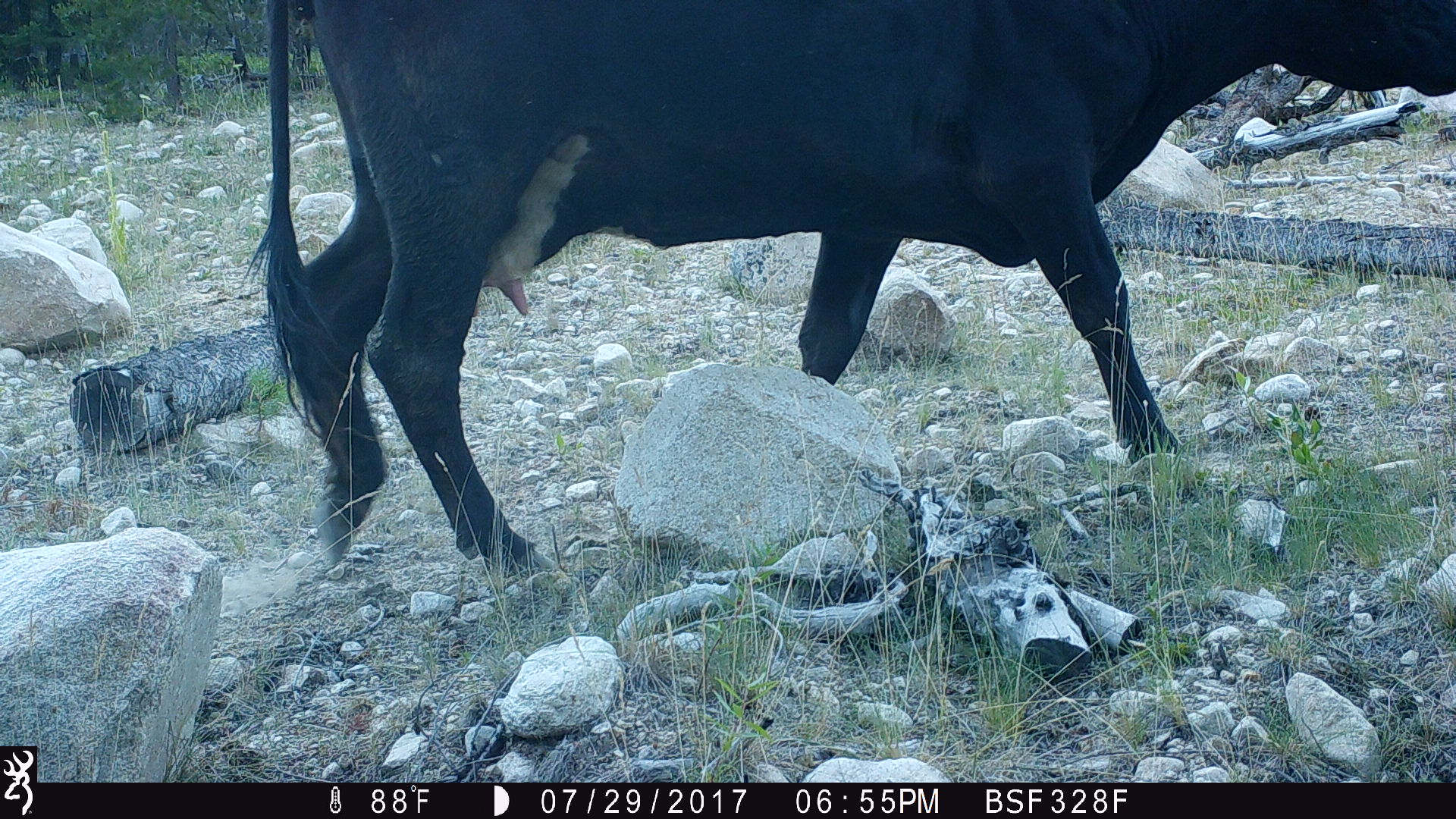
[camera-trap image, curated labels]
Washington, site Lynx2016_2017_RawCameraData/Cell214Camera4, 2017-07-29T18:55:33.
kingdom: Animalia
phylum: Chordata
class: Mammalia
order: Artiodactyla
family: Bovidae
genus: Bos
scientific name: Bos taurus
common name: domestic cattle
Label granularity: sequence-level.